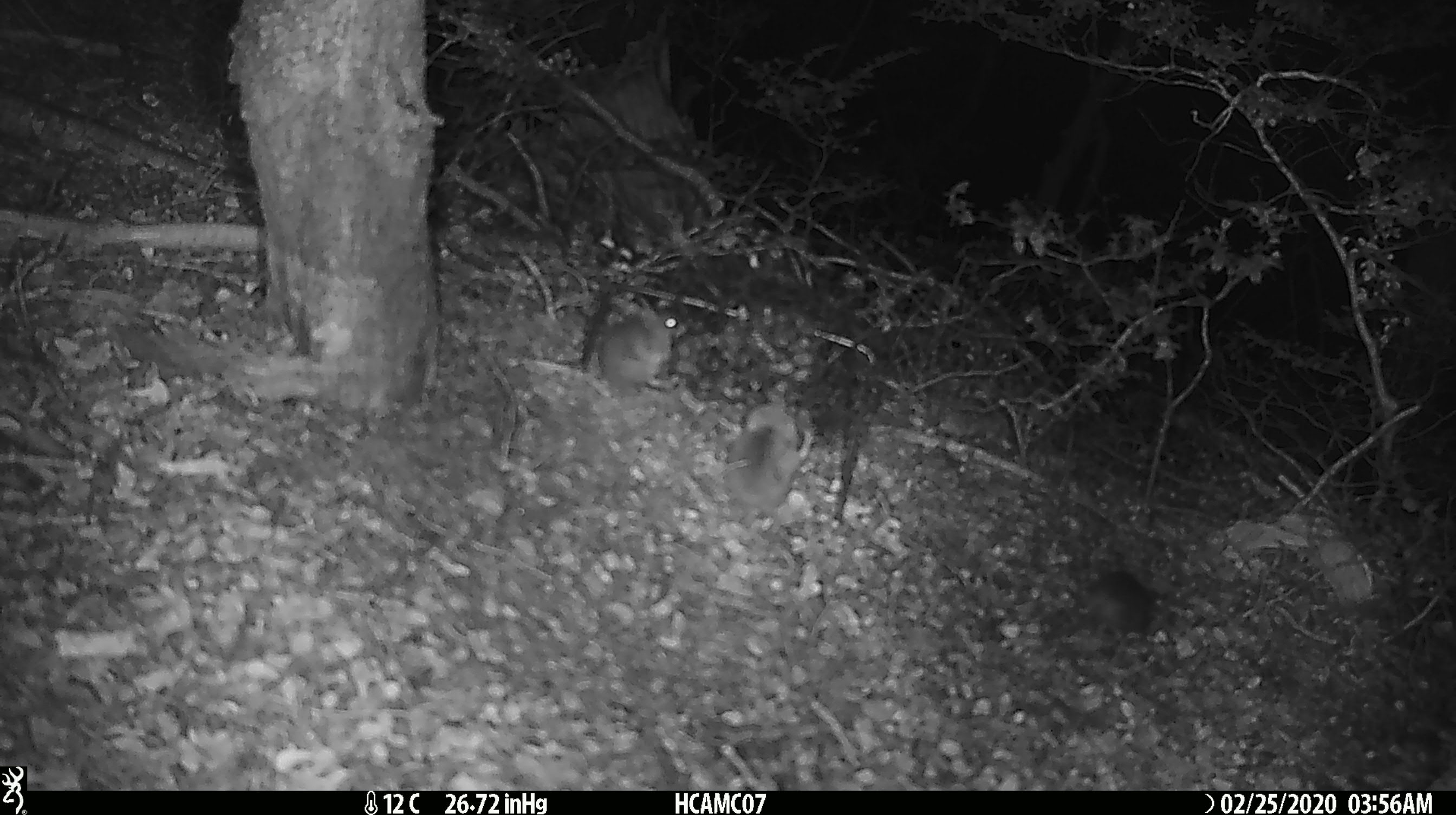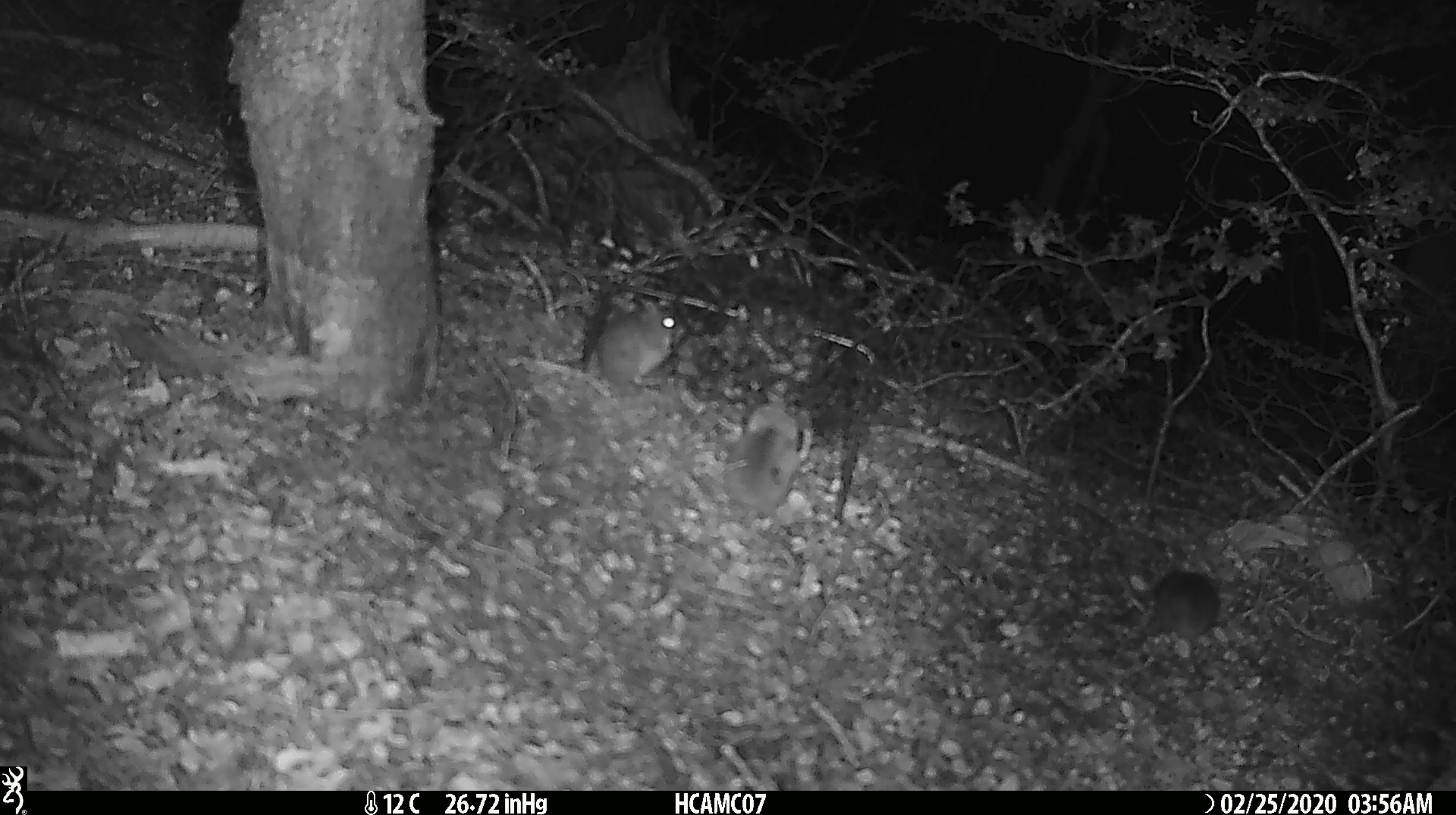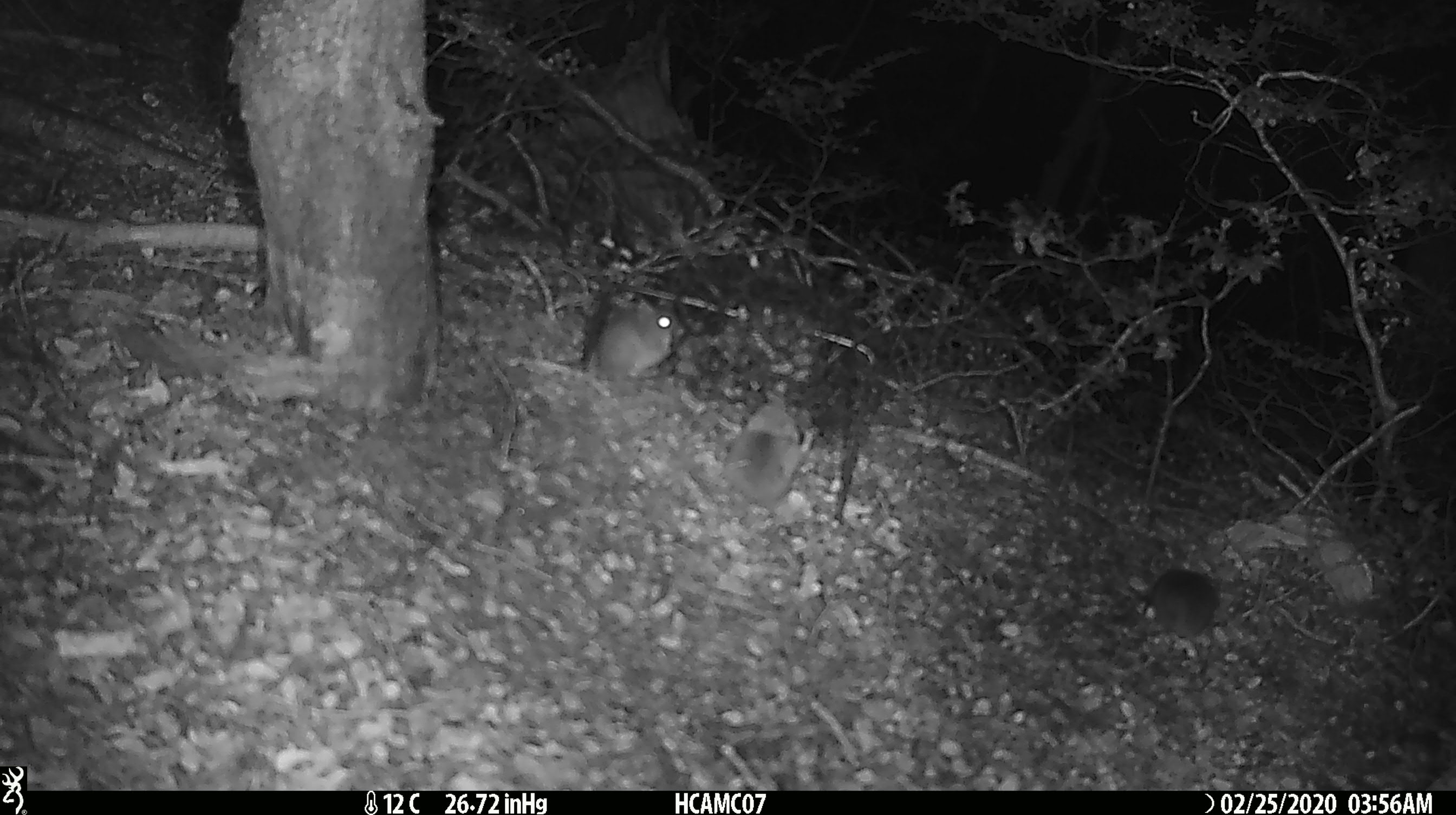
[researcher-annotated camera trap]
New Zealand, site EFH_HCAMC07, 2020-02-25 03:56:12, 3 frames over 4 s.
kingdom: Animalia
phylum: Chordata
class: Mammalia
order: Rodentia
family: Muridae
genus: Mus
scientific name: Mus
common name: mouse